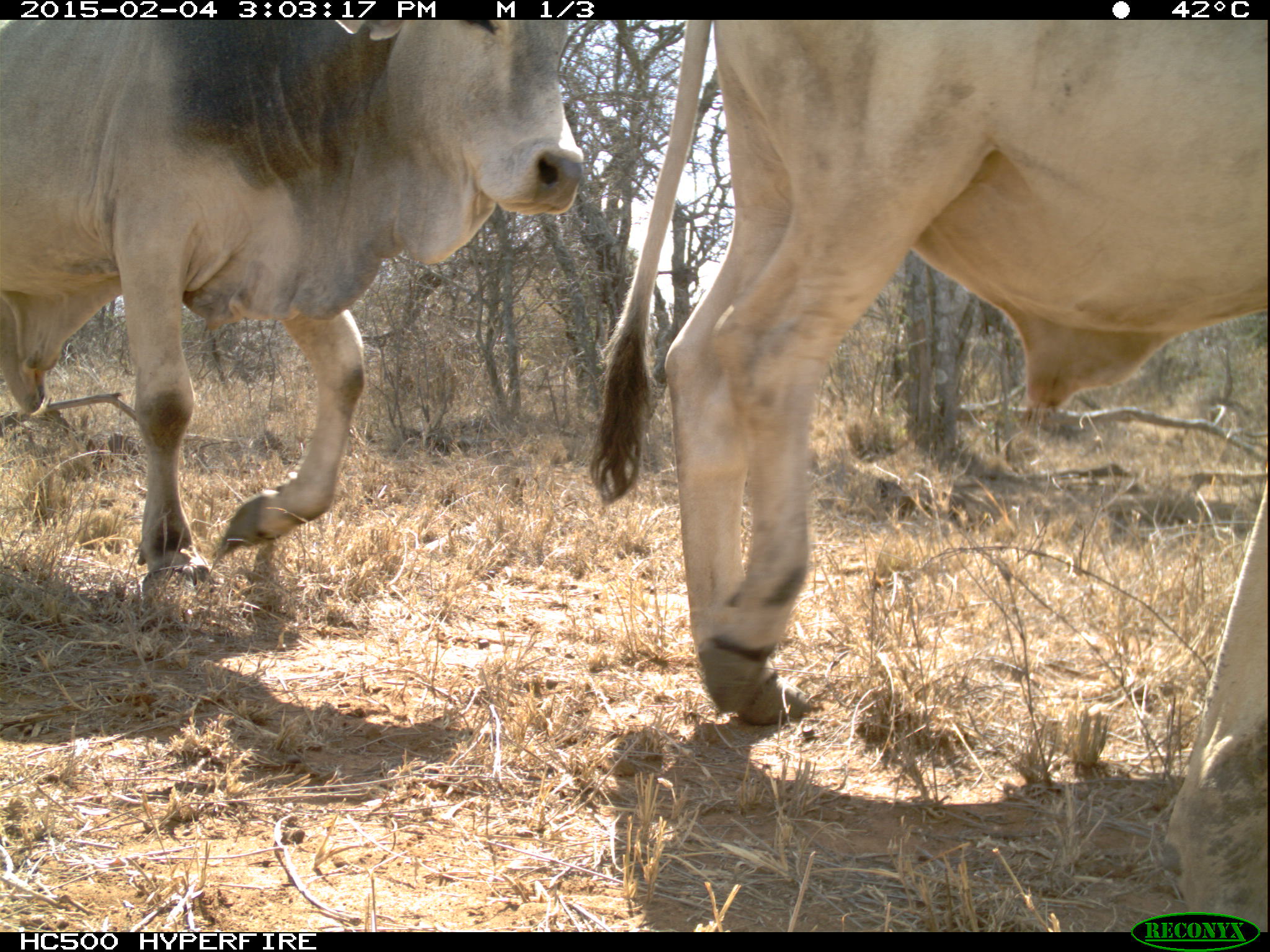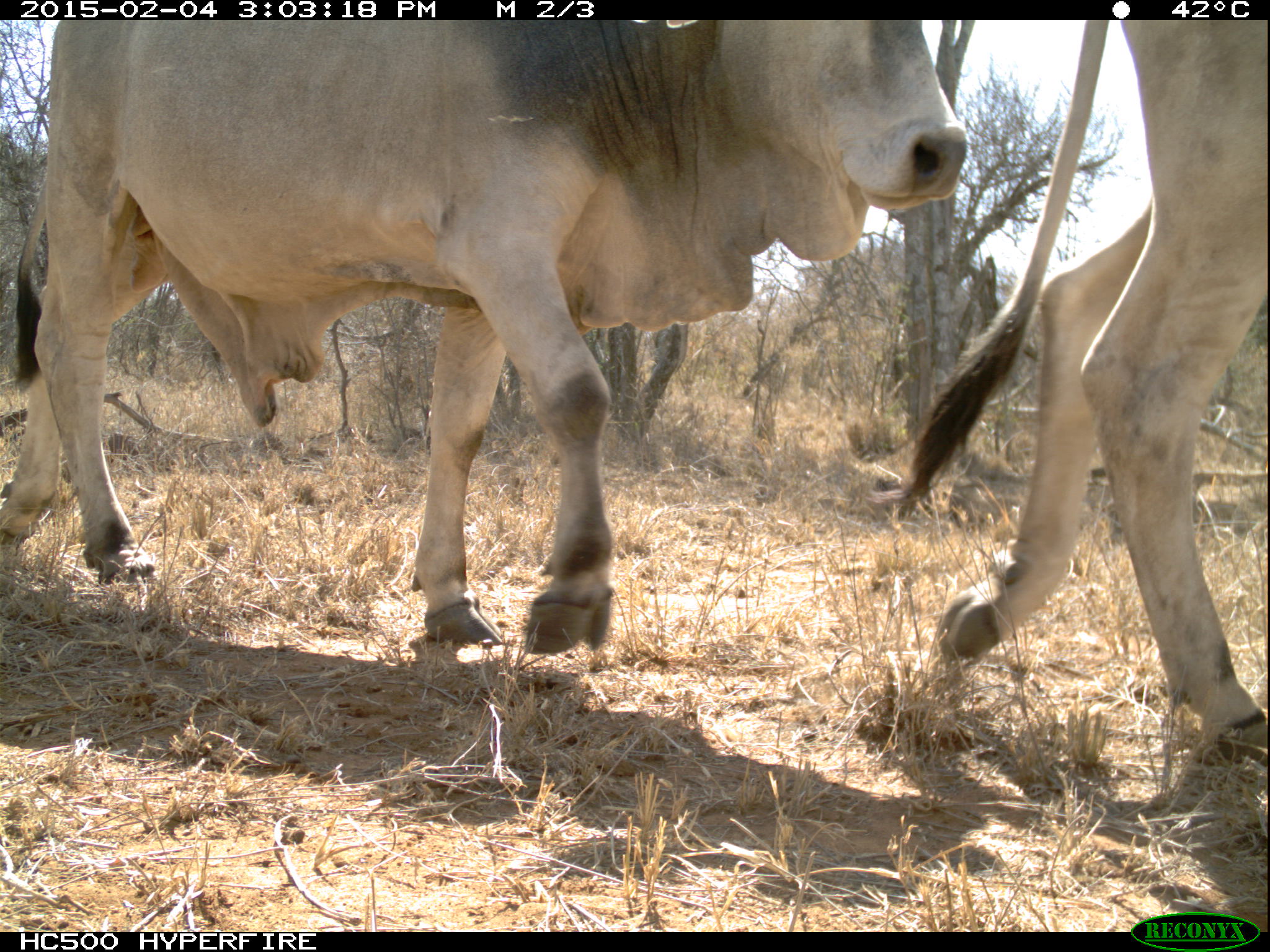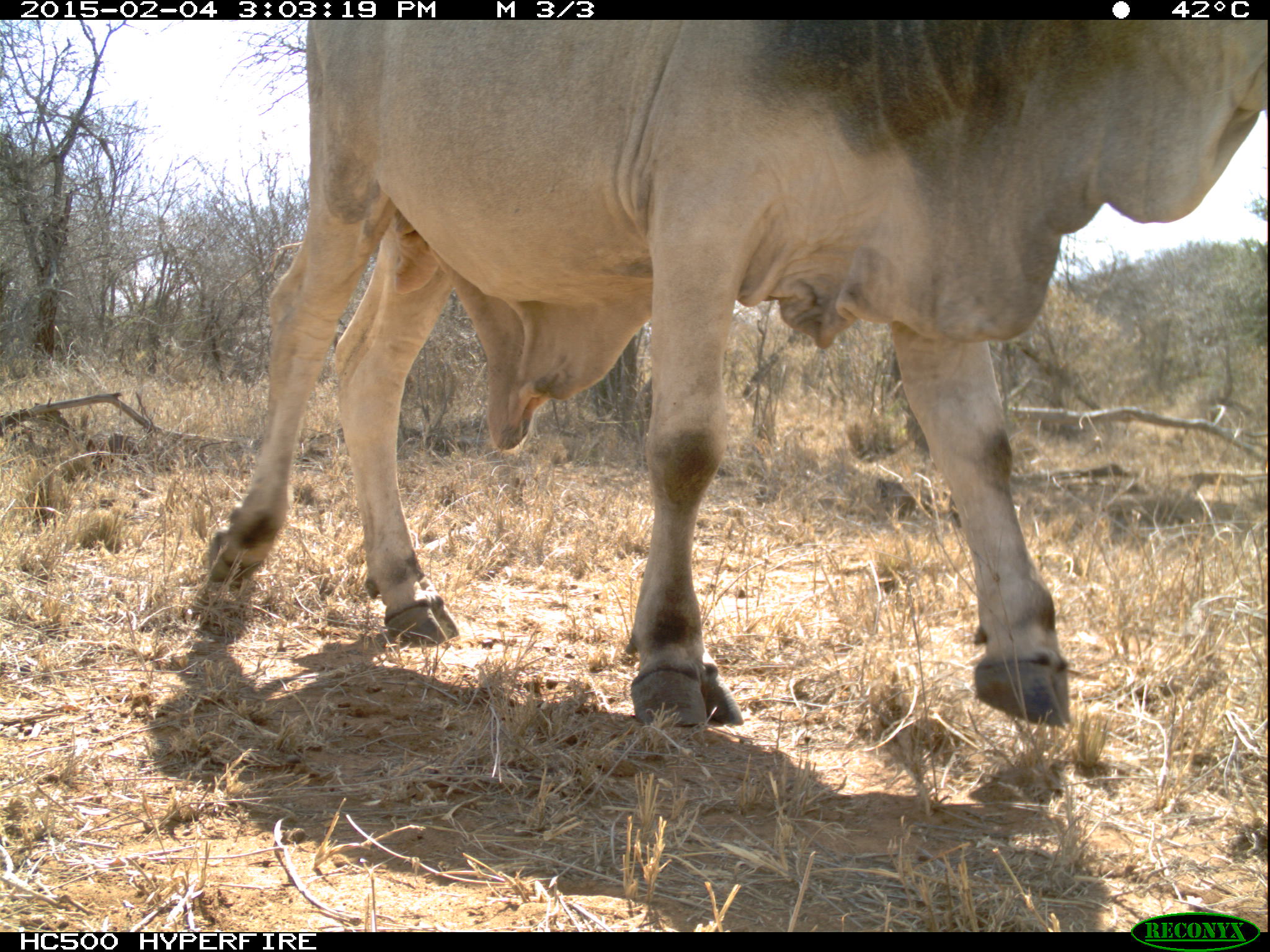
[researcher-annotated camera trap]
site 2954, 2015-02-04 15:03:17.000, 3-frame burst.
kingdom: Animalia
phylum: Chordata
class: Mammalia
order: Artiodactyla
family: Bovidae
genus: Bos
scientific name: Bos taurus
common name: domestic cattle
Bos taurus (domestic cattle), count 3.